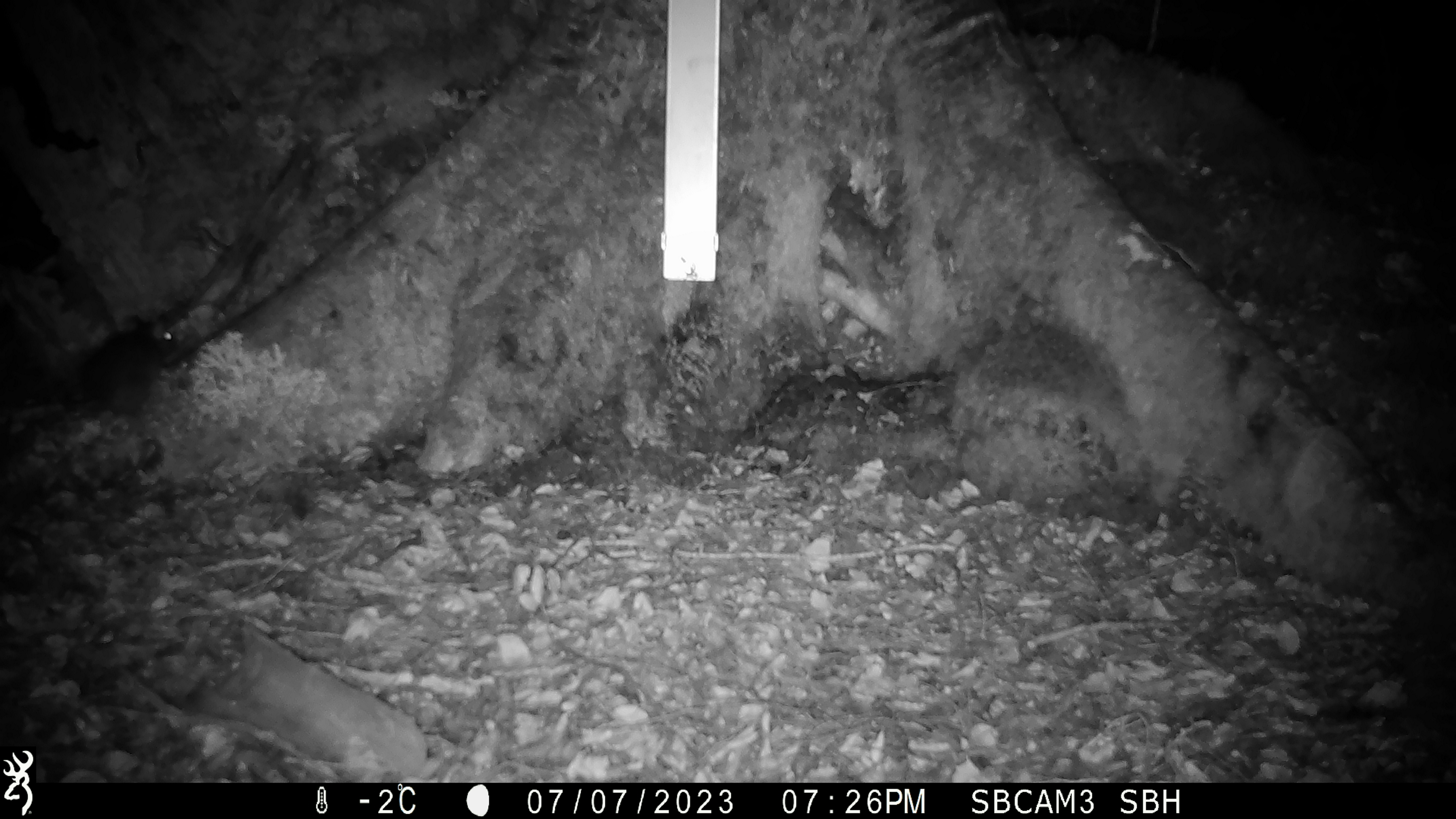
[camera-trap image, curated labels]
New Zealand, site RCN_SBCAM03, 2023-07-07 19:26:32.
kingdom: Animalia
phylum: Chordata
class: Mammalia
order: Rodentia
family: Muridae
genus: Rattus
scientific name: Rattus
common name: rat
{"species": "rat (Rattus)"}